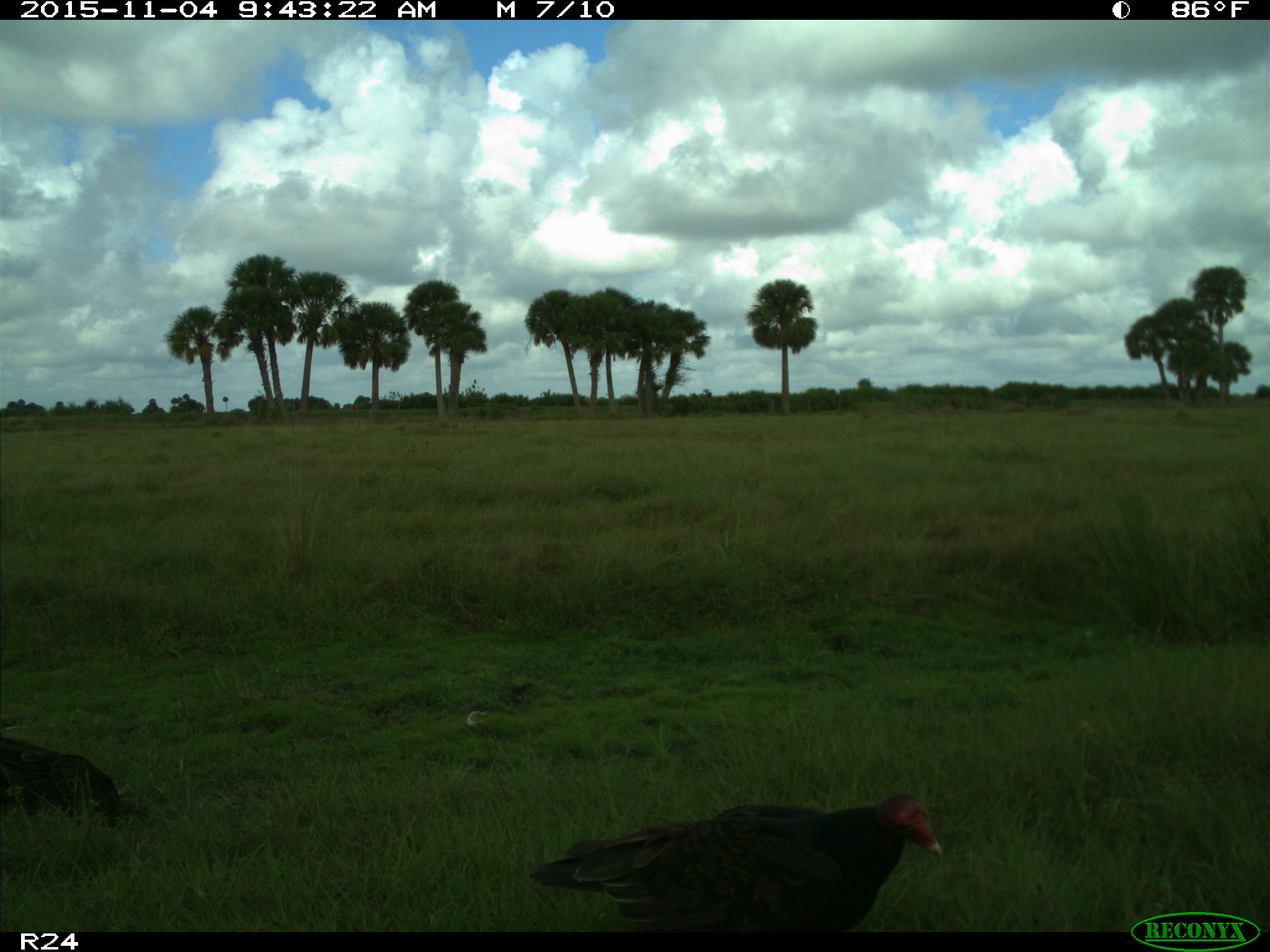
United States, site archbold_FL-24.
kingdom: Animalia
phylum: Chordata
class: Aves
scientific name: Aves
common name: birds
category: unidentified bird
Unidentified bird (birds) (Aves).